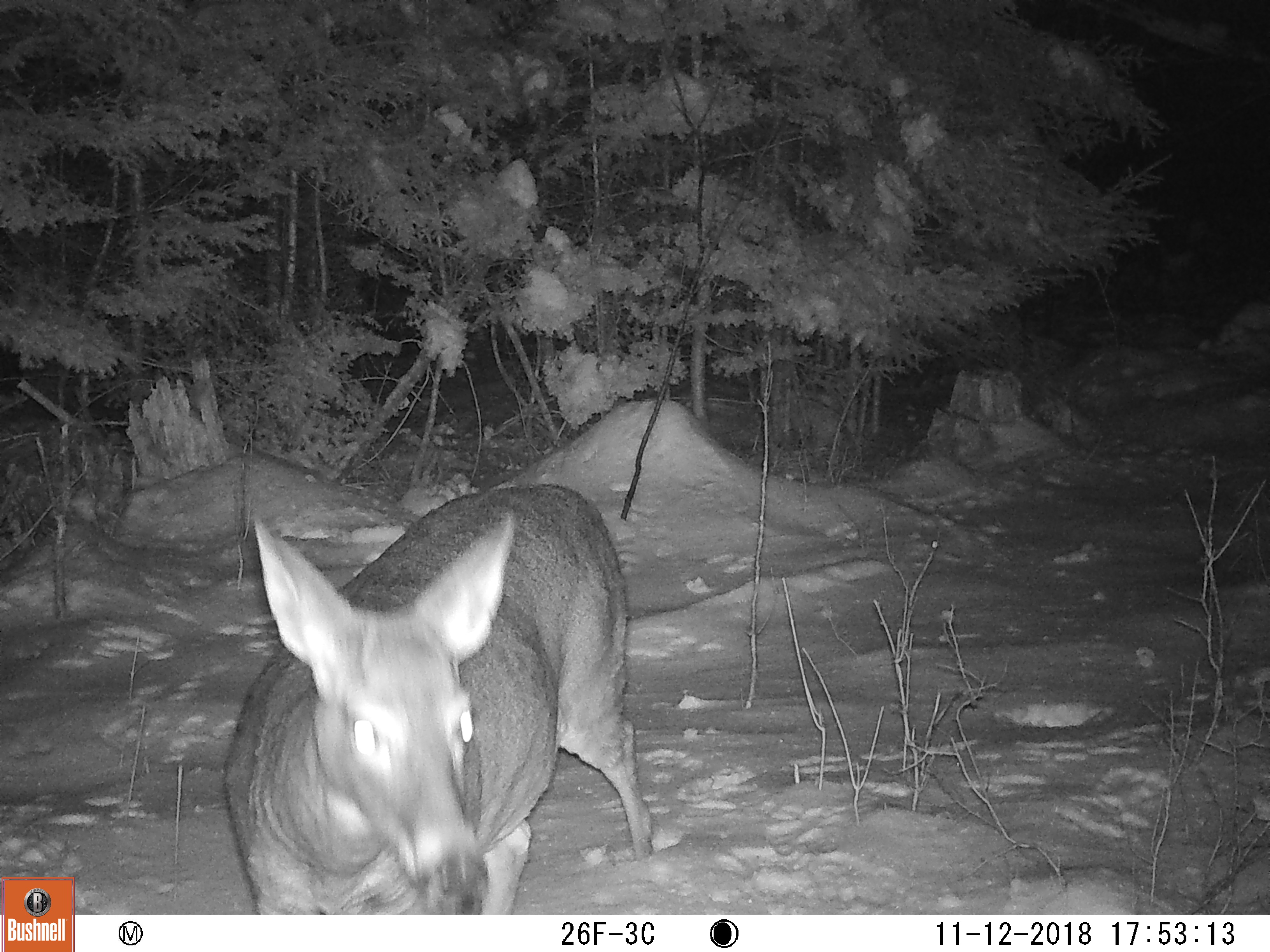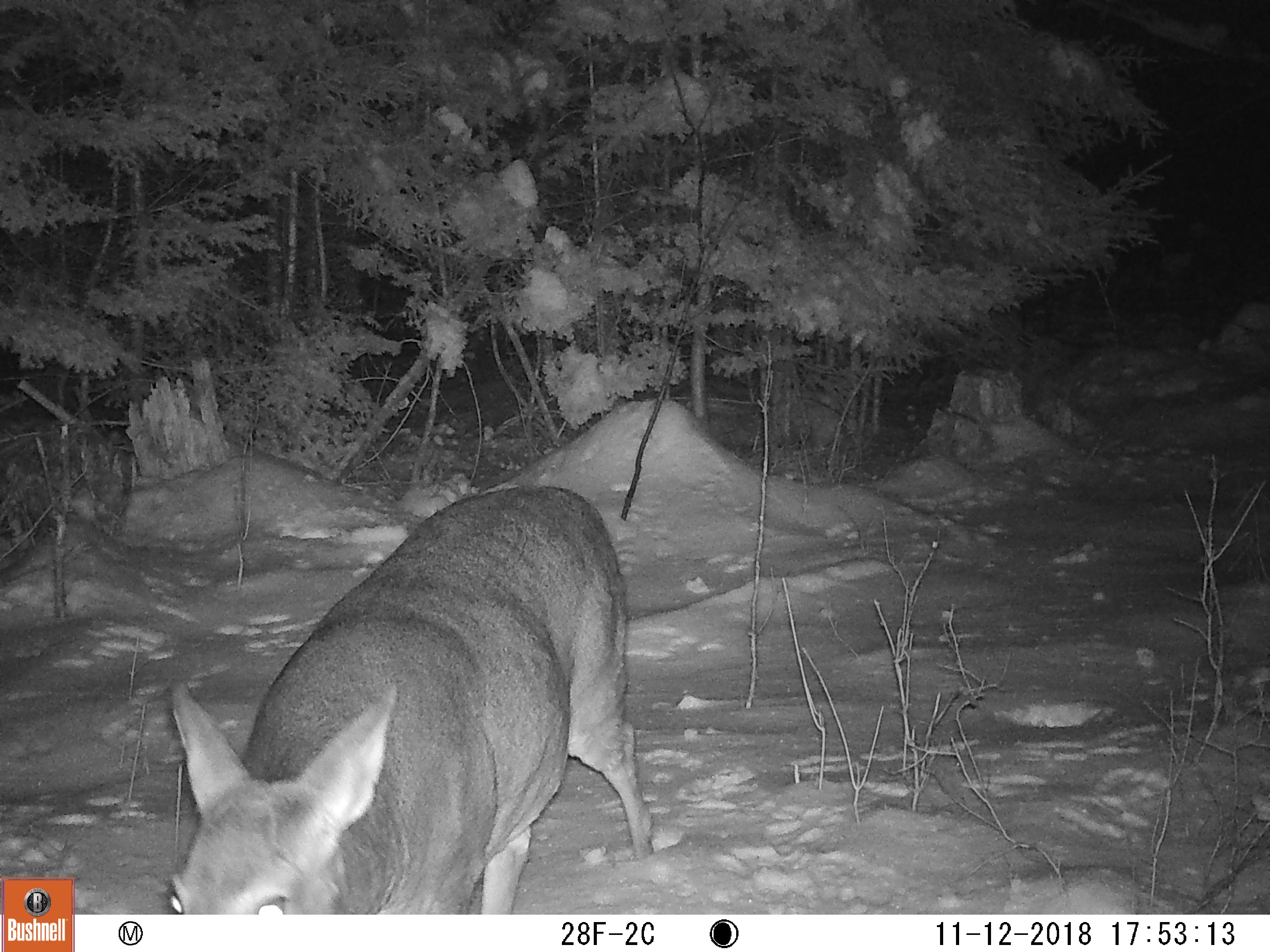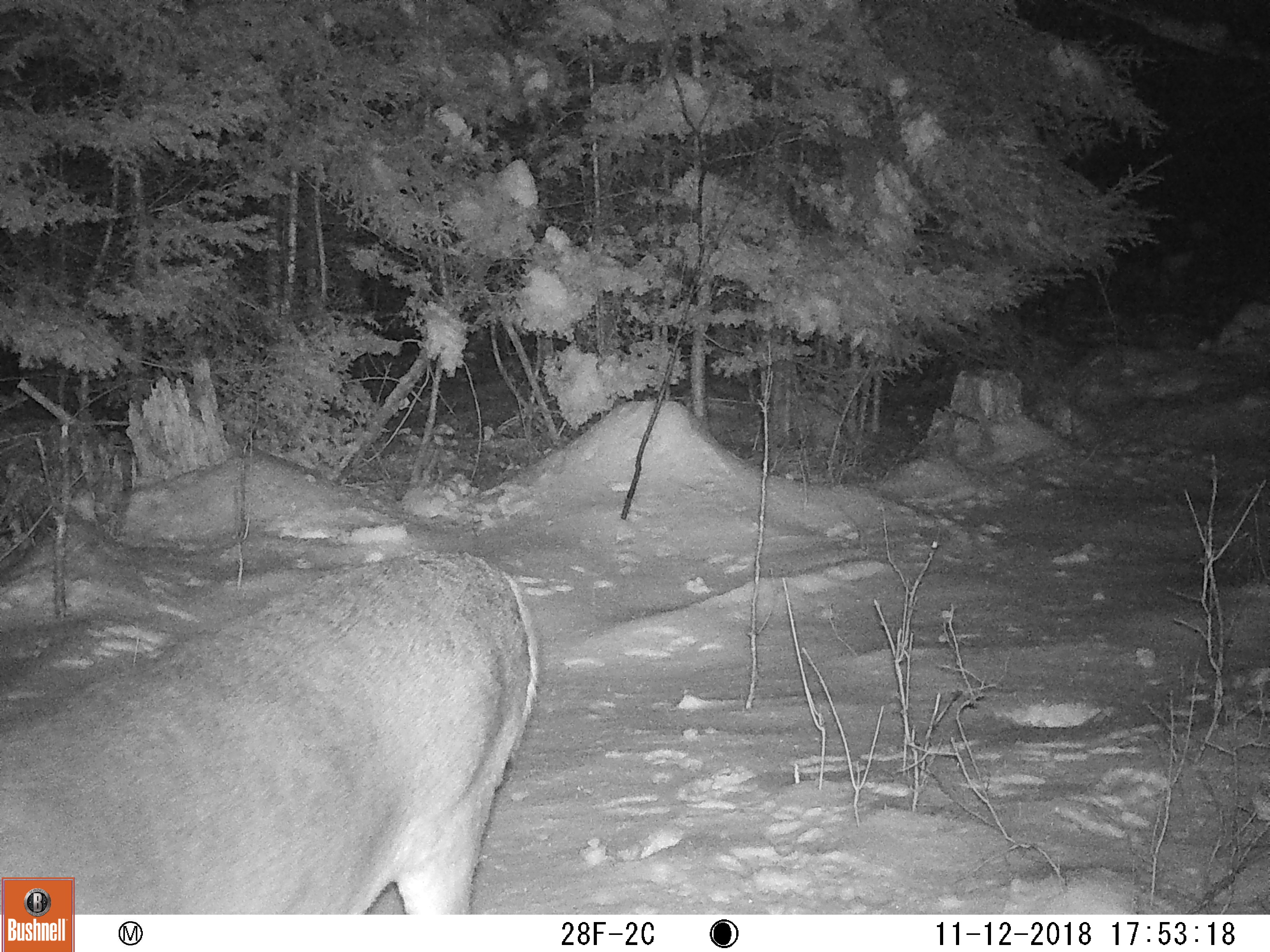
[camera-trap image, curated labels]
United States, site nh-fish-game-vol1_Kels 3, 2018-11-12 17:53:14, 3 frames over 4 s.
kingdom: Animalia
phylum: Chordata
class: Mammalia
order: Artiodactyla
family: Cervidae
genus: Odocoileus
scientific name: Odocoileus virginianus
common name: white-tailed deer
White-tailed deer (Odocoileus virginianus).